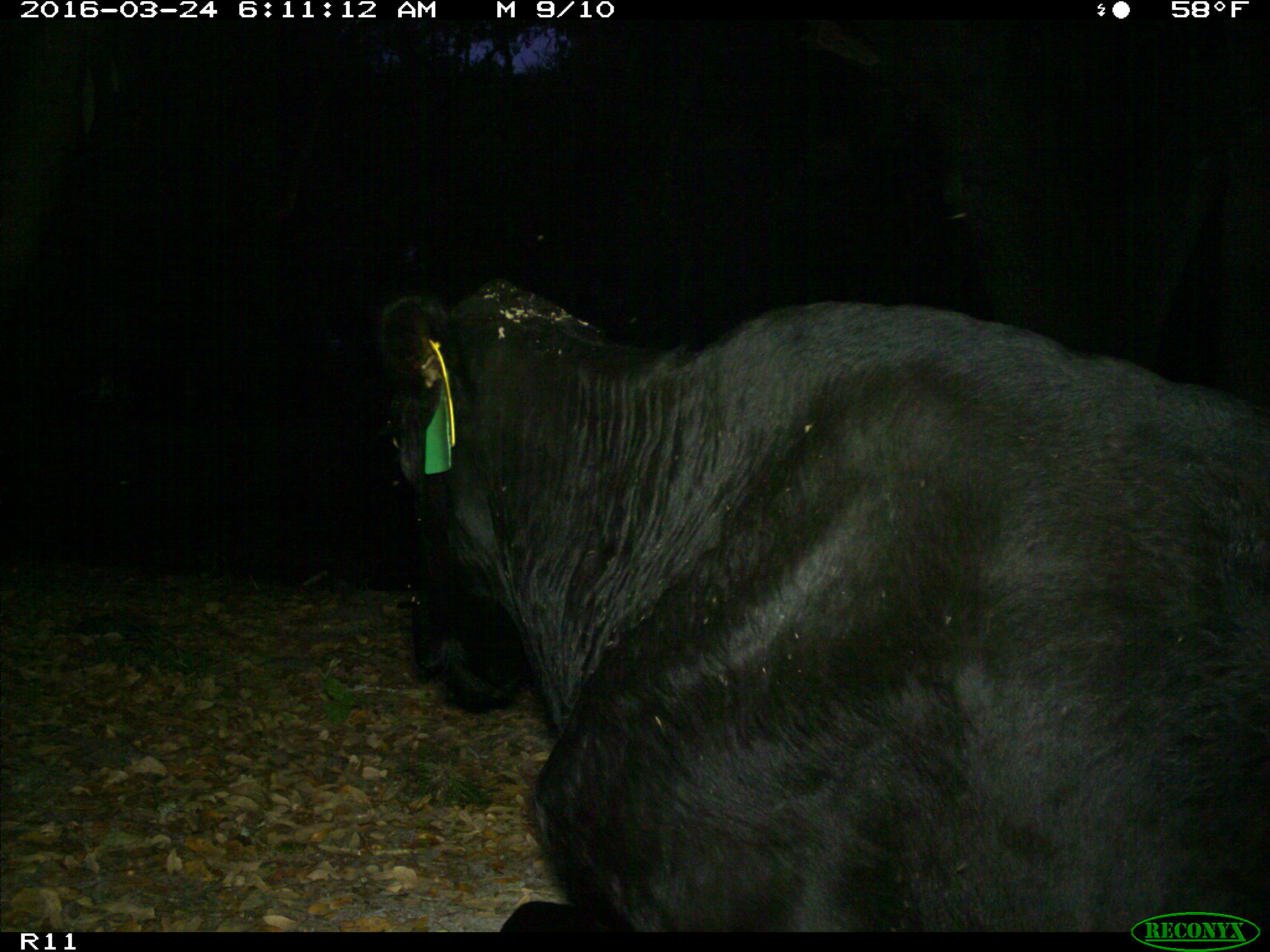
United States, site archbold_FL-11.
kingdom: Animalia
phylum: Chordata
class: Mammalia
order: Artiodactyla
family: Bovidae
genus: Bos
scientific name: Bos taurus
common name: domestic cow